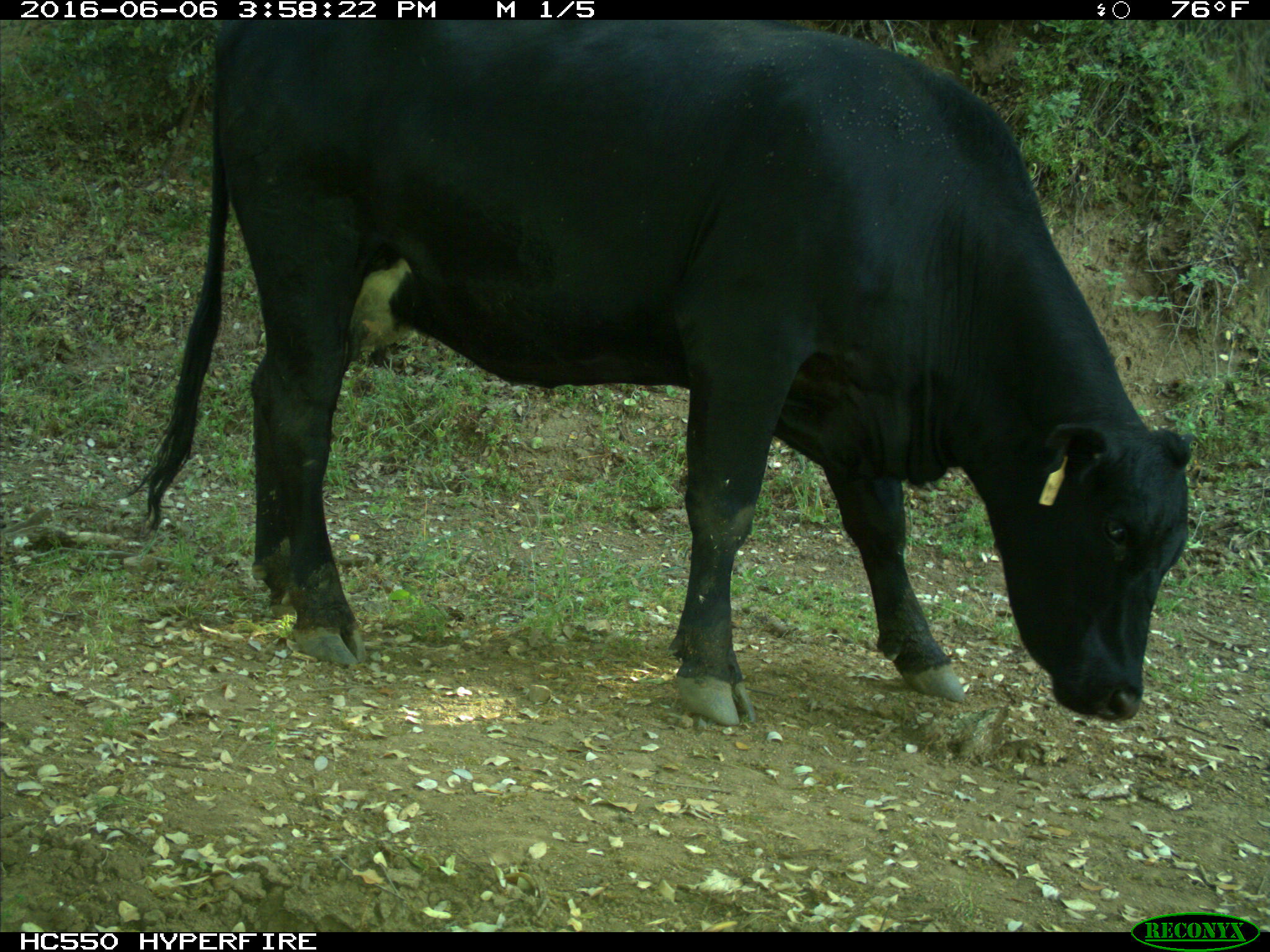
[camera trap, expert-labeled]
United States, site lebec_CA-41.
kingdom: Animalia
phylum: Chordata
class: Mammalia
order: Artiodactyla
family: Bovidae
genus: Bos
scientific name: Bos taurus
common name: domestic cow